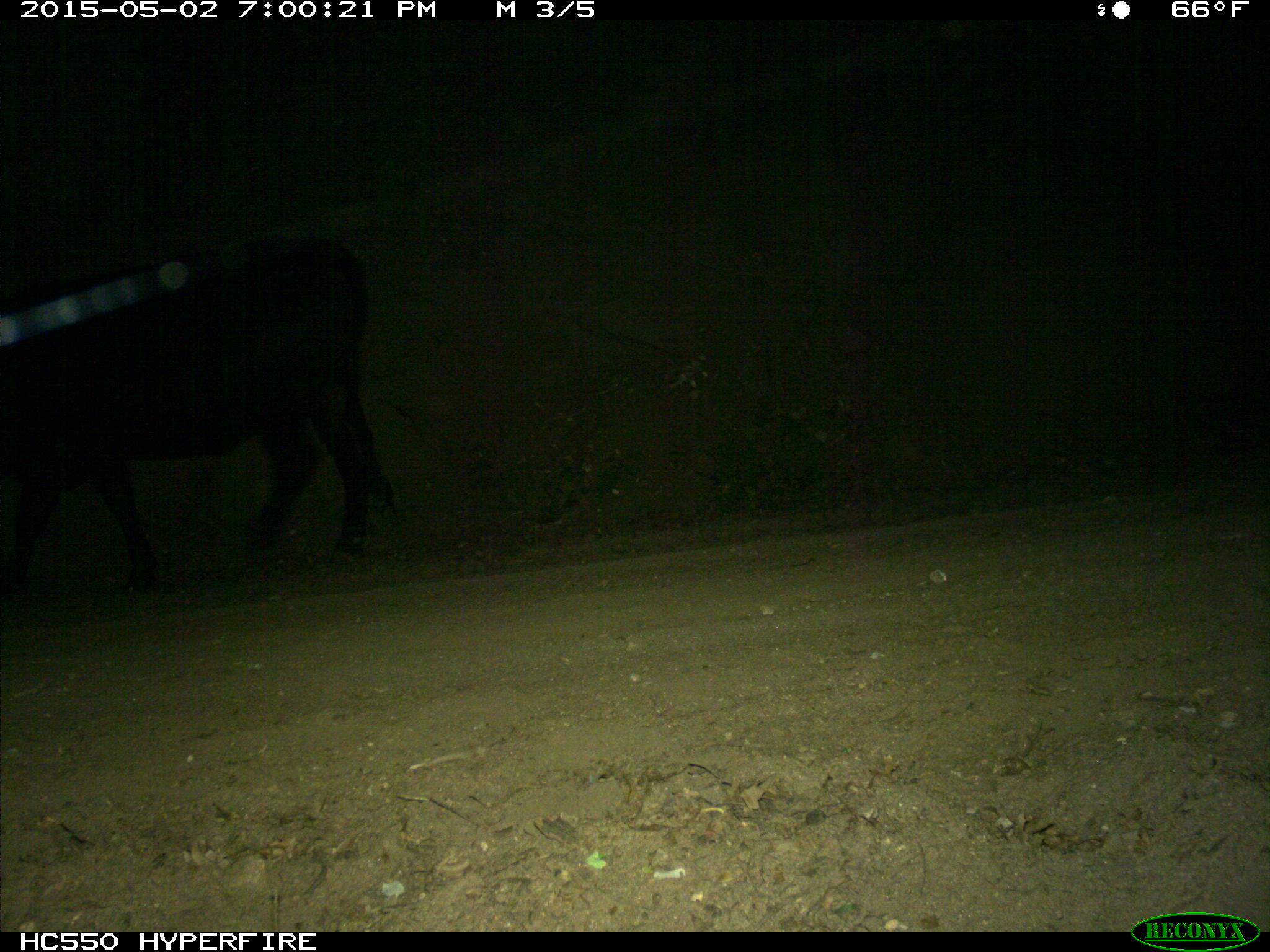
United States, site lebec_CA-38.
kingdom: Animalia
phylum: Chordata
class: Mammalia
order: Artiodactyla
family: Bovidae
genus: Bos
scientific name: Bos taurus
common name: domestic cow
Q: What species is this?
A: Bos taurus (domestic cow).